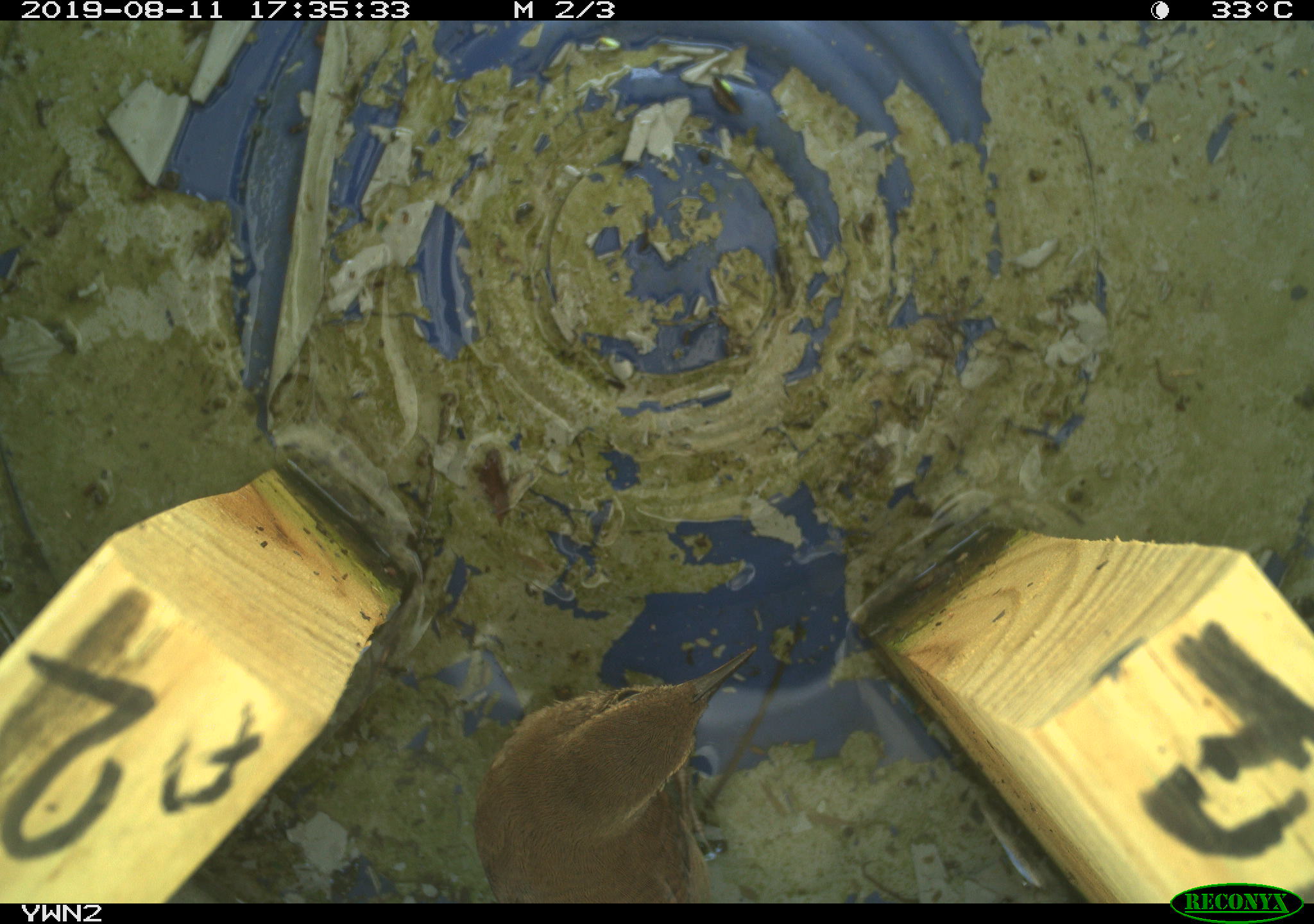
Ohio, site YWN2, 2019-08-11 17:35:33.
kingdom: Animalia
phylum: Chordata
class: Aves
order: Passeriformes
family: Troglodytidae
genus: Troglodytes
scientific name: Troglodytes aedon aedon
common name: northern house wren